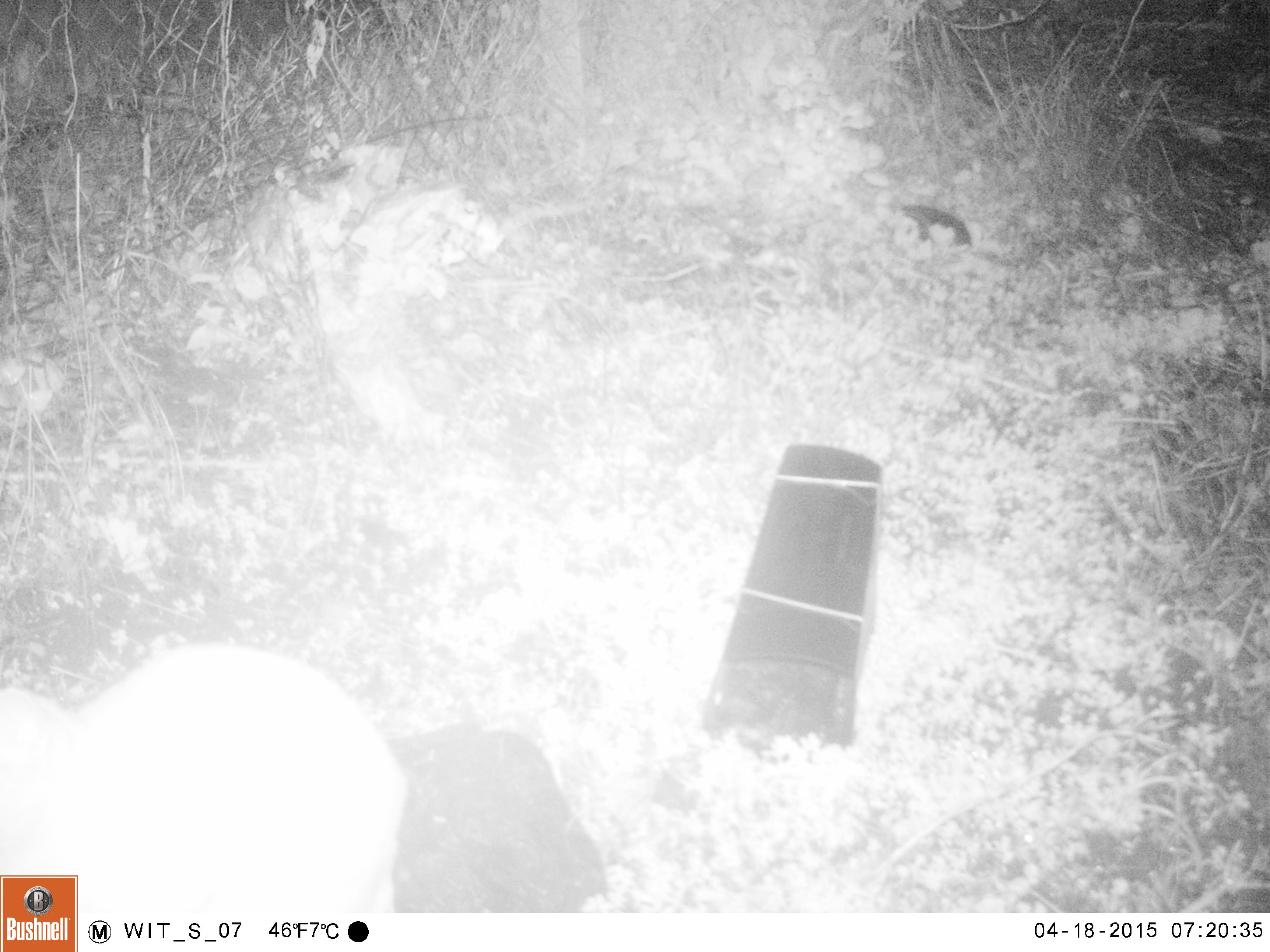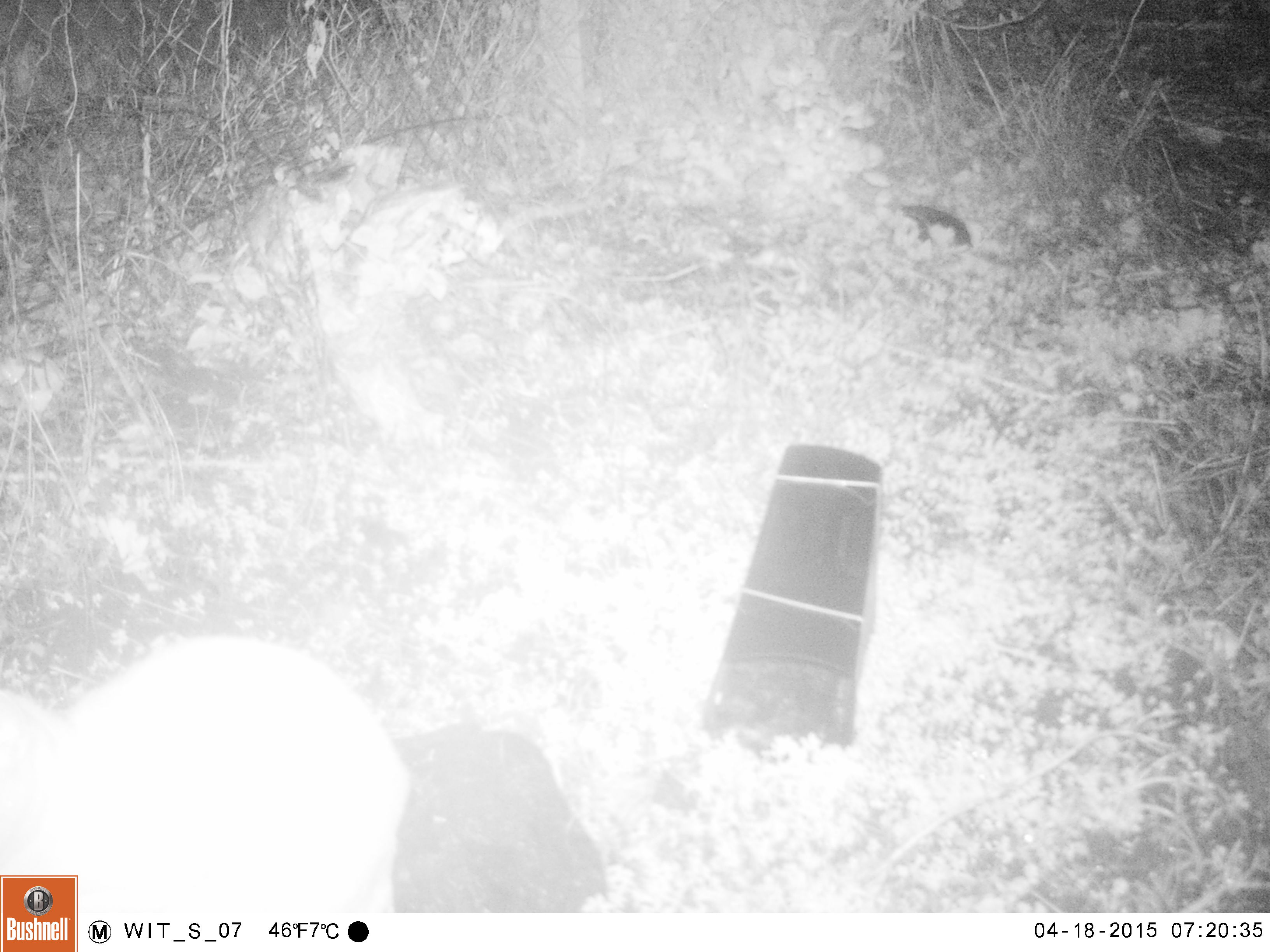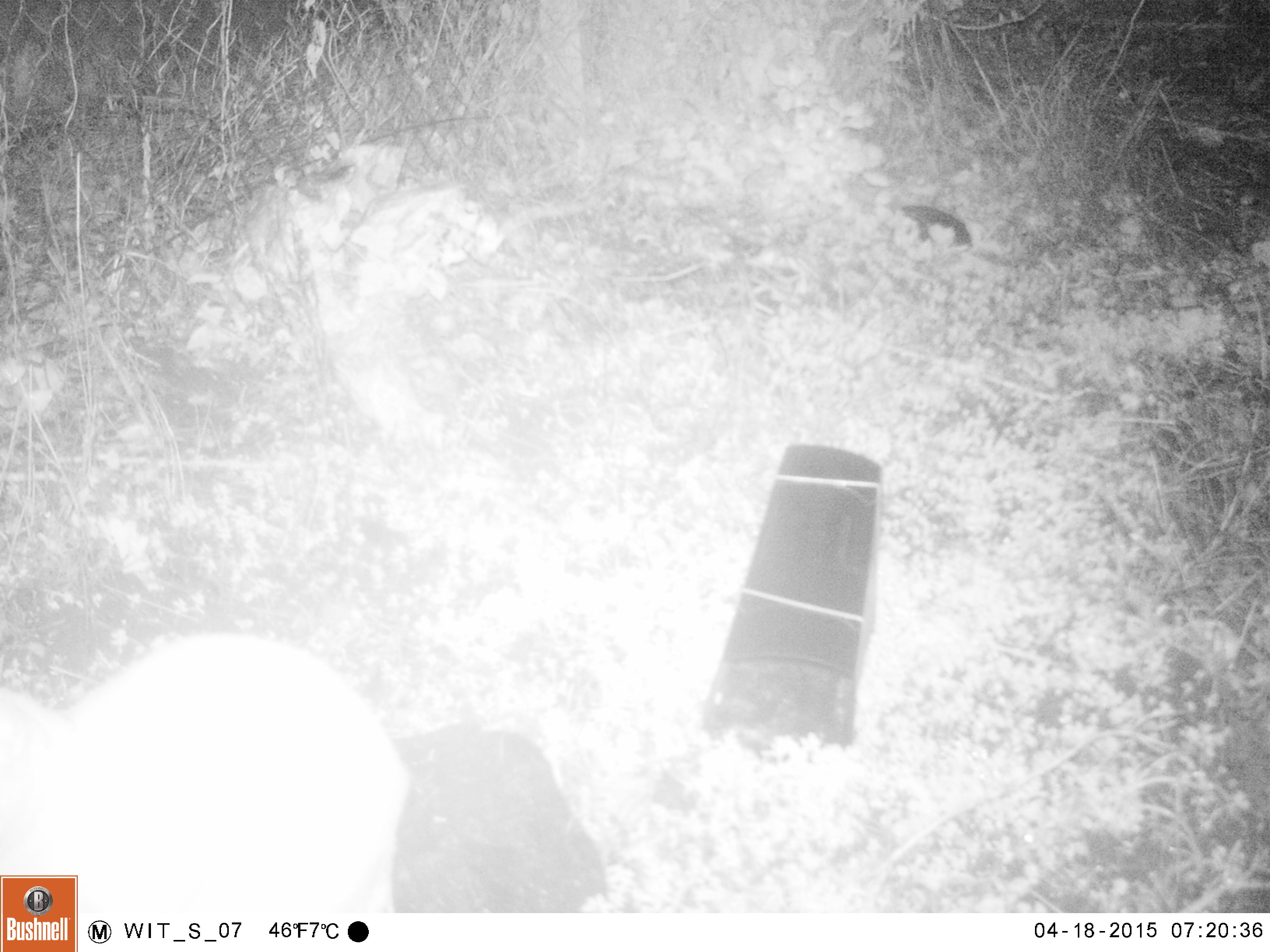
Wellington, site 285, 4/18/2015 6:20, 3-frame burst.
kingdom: Animalia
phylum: Chordata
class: Mammalia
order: Carnivora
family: Felidae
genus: Felis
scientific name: Felis catus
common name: cat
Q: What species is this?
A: Cat (Felis catus).